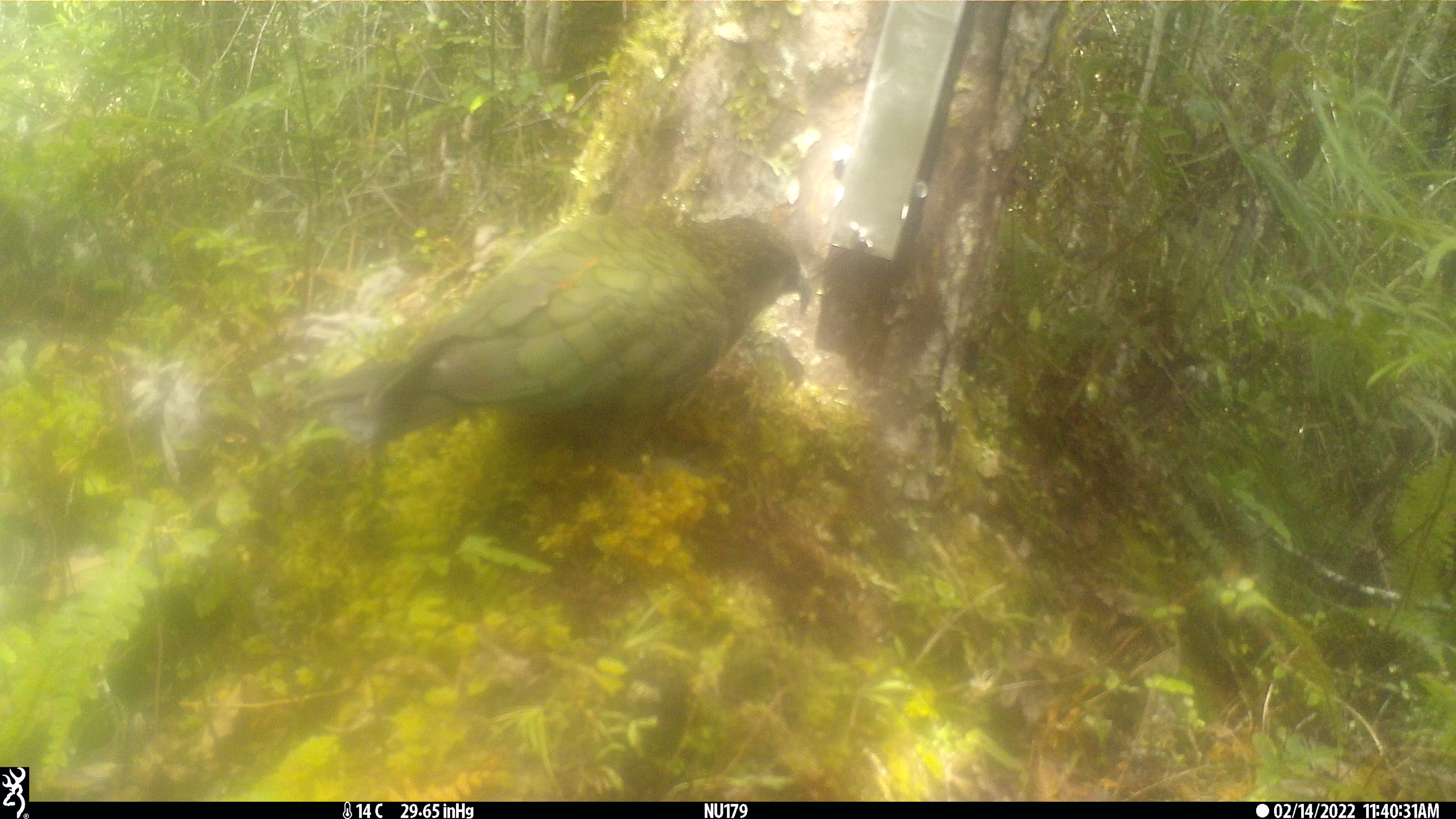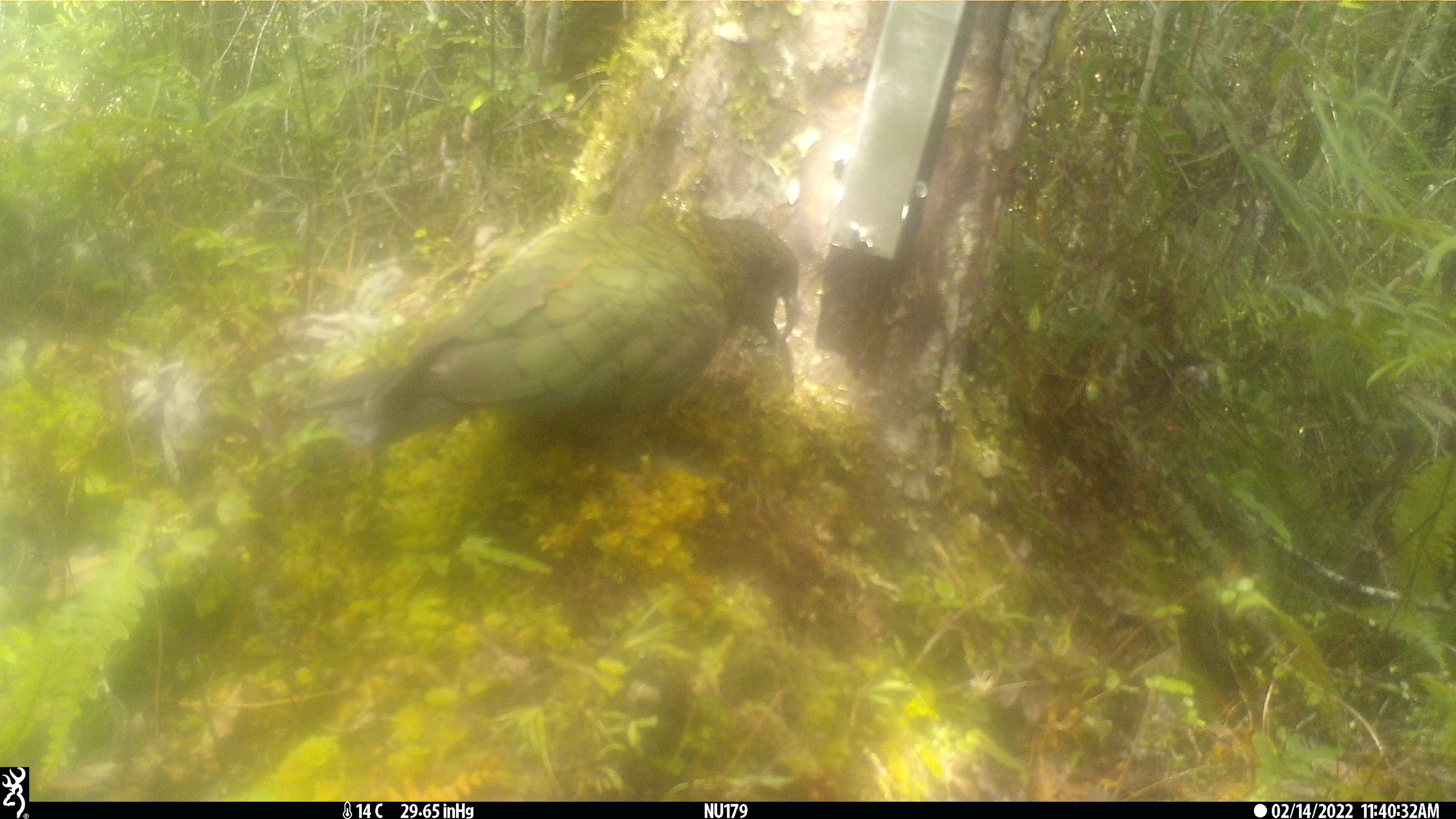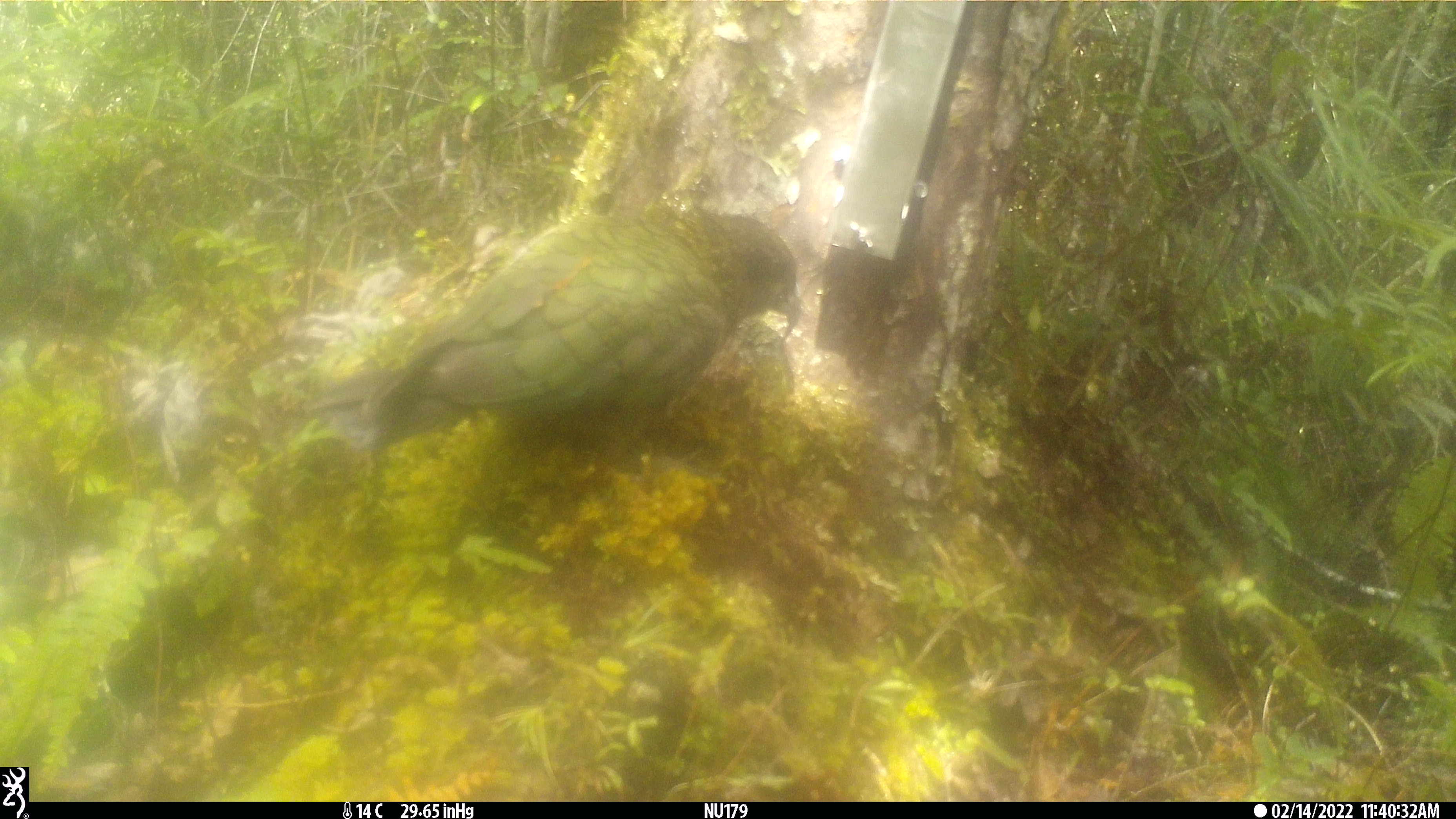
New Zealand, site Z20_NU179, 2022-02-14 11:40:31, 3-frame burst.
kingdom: Animalia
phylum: Chordata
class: Aves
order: Psittaciformes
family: Strigopidae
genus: Nestor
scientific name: Nestor notabilis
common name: kea